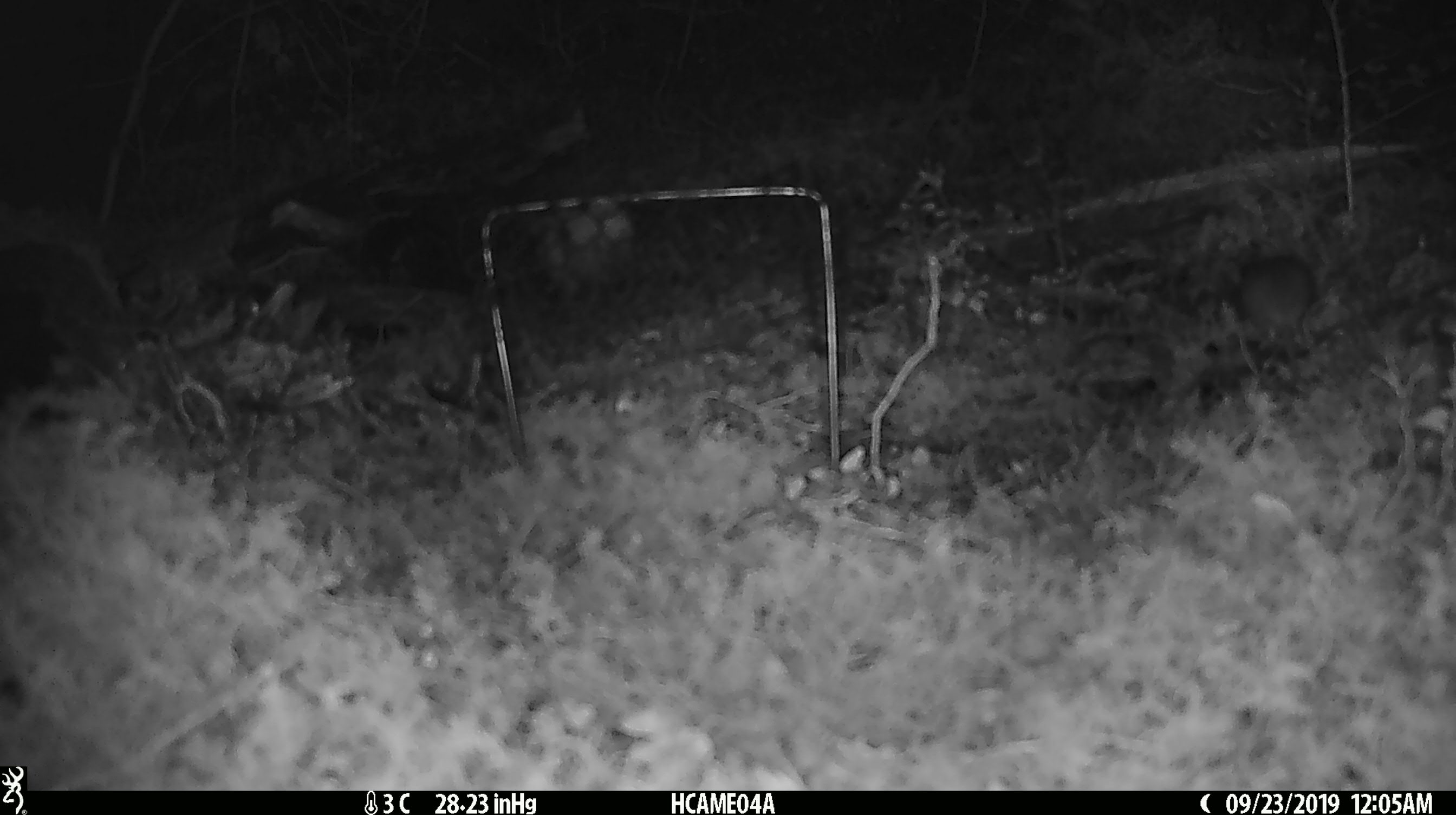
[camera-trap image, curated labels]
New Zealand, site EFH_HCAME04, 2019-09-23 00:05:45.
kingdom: Animalia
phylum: Chordata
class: Mammalia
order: Rodentia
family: Muridae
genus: Mus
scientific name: Mus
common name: mouse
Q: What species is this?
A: Mouse (Mus).